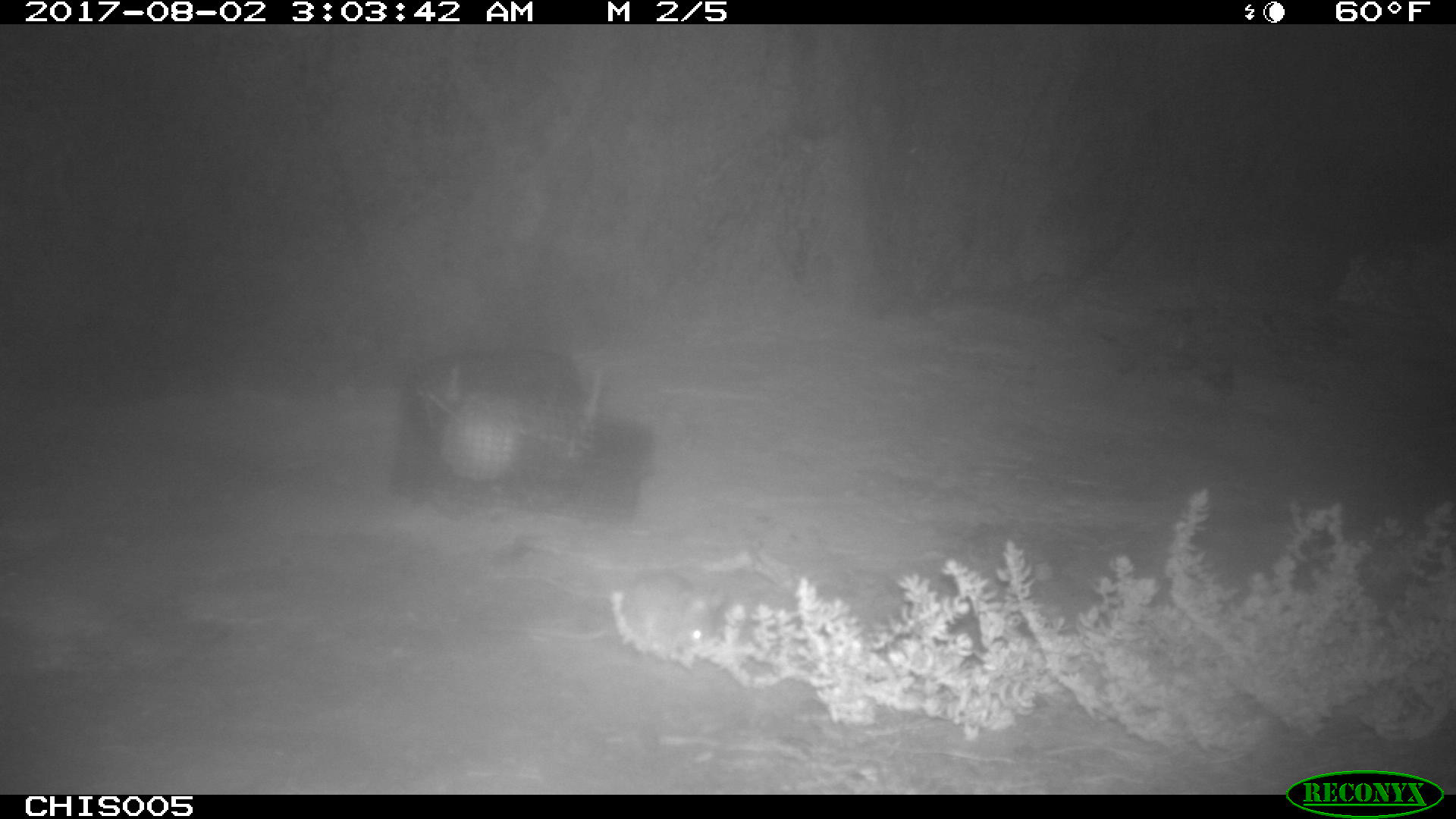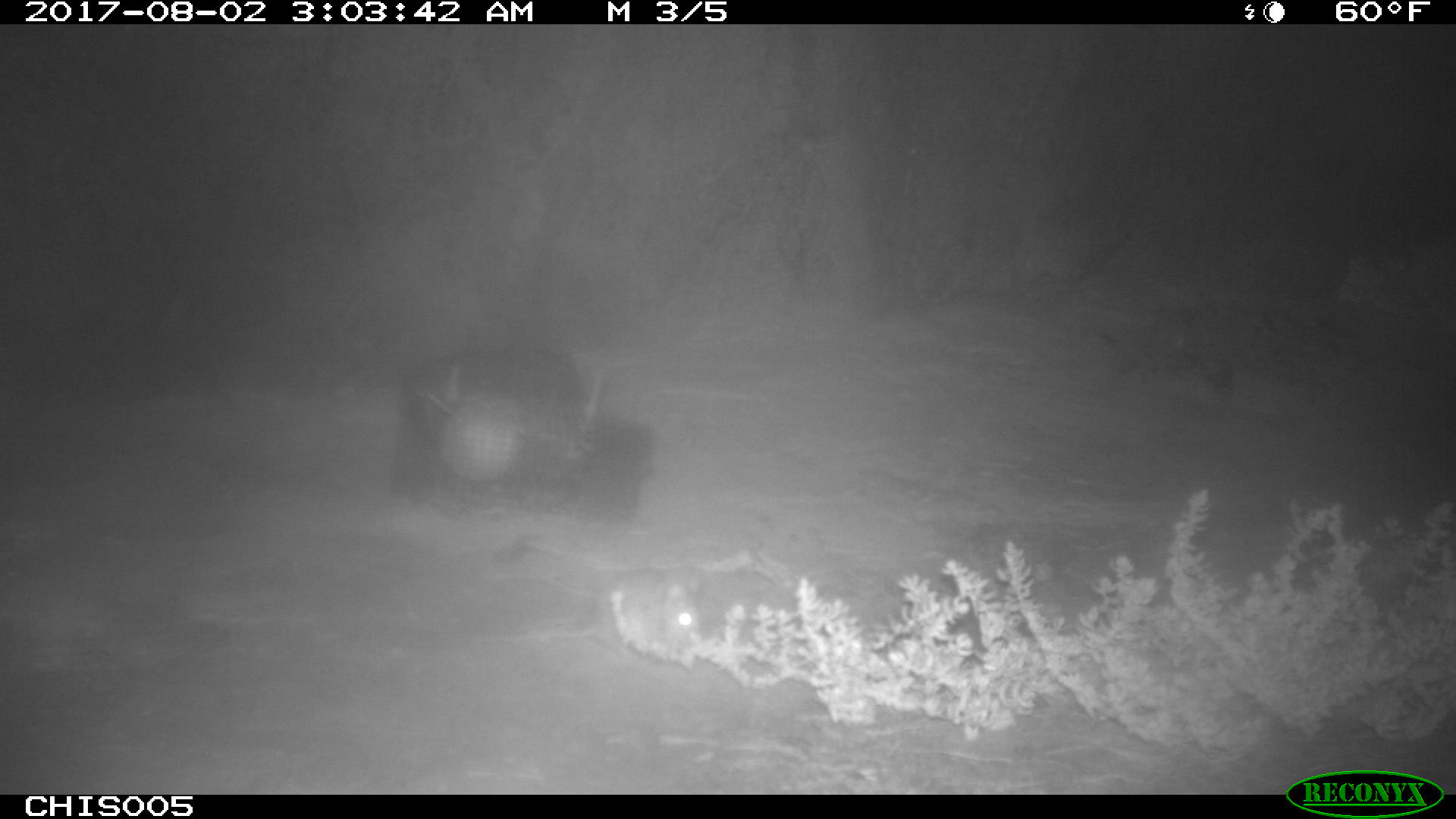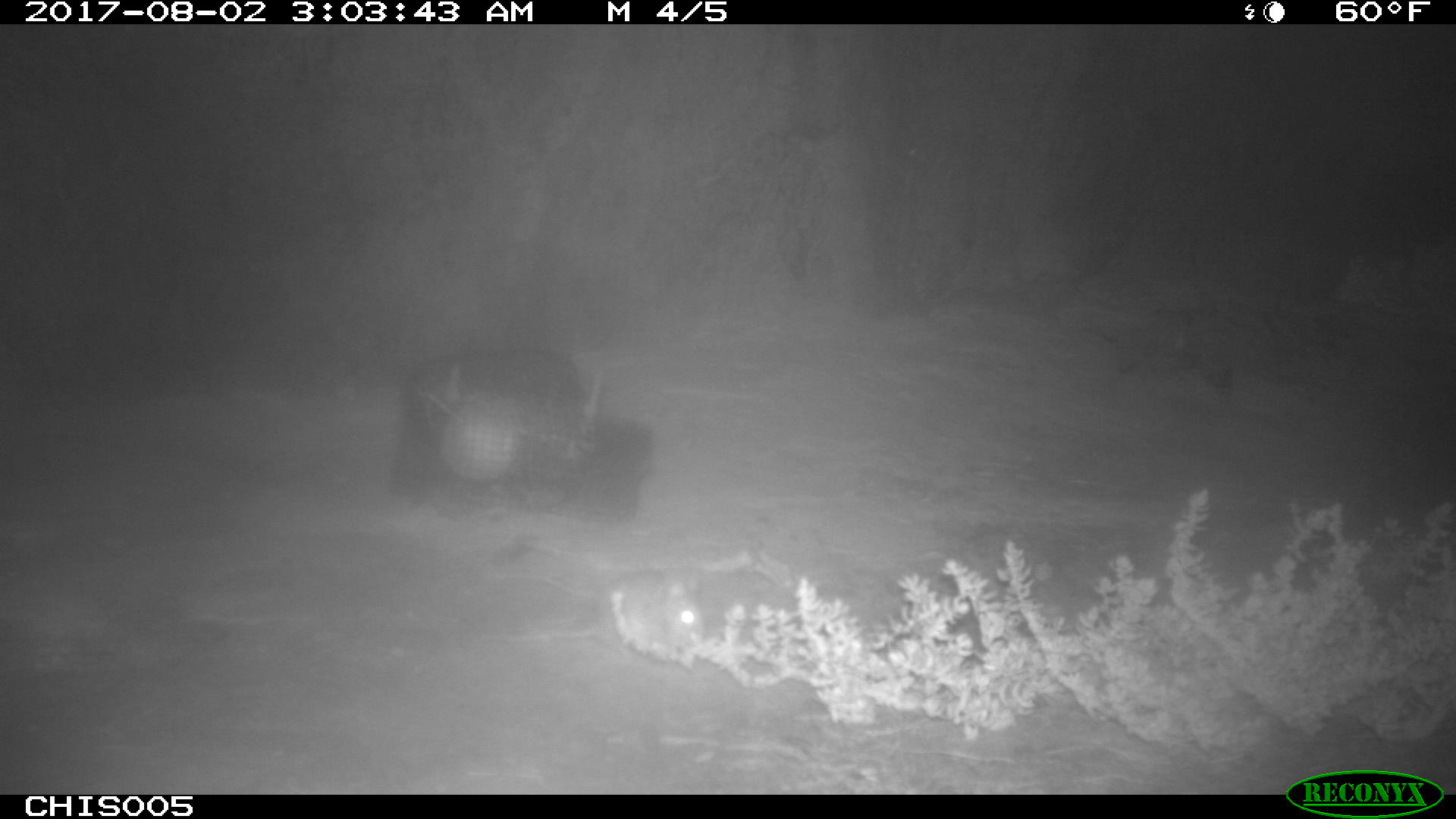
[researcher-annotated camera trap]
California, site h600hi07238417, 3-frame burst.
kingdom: Animalia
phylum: Chordata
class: Mammalia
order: Rodentia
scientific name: Rodentia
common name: rodent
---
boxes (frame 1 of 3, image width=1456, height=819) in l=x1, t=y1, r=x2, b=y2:
rodent: l=540, t=575, r=723, b=650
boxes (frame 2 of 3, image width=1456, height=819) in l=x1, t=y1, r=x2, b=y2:
rodent: l=563, t=573, r=704, b=648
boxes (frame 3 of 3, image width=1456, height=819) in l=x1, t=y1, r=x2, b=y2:
rodent: l=494, t=568, r=706, b=649